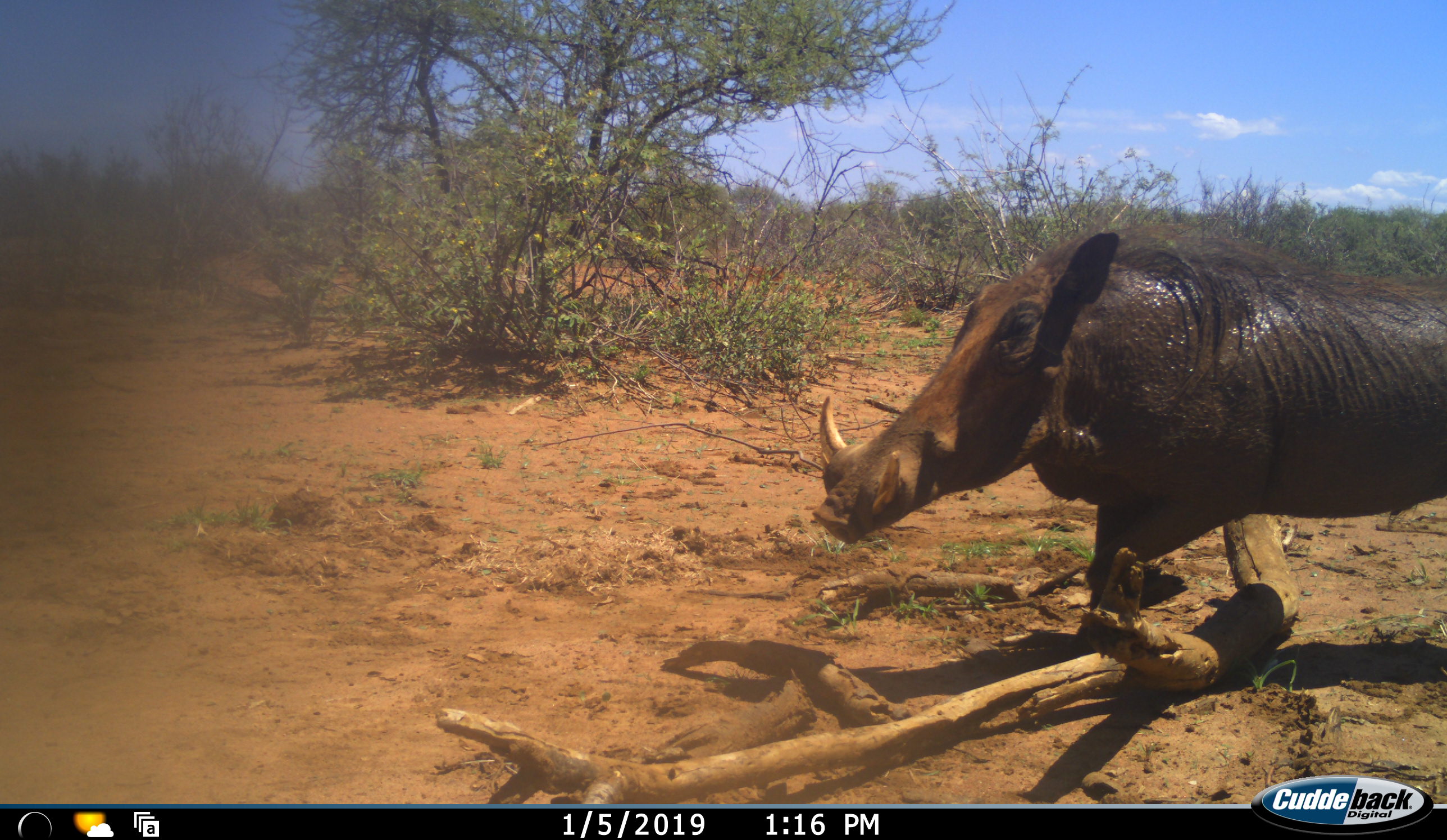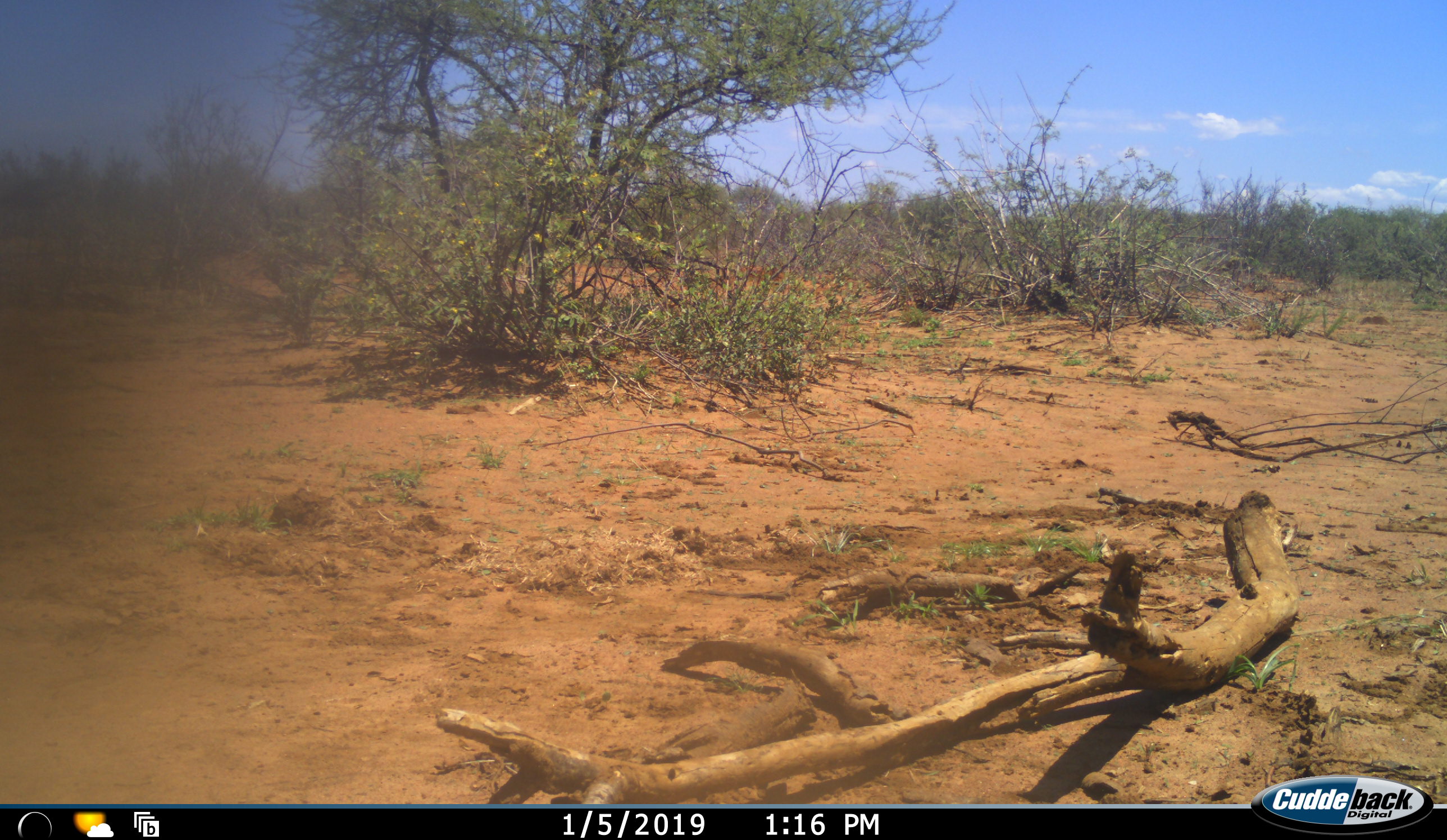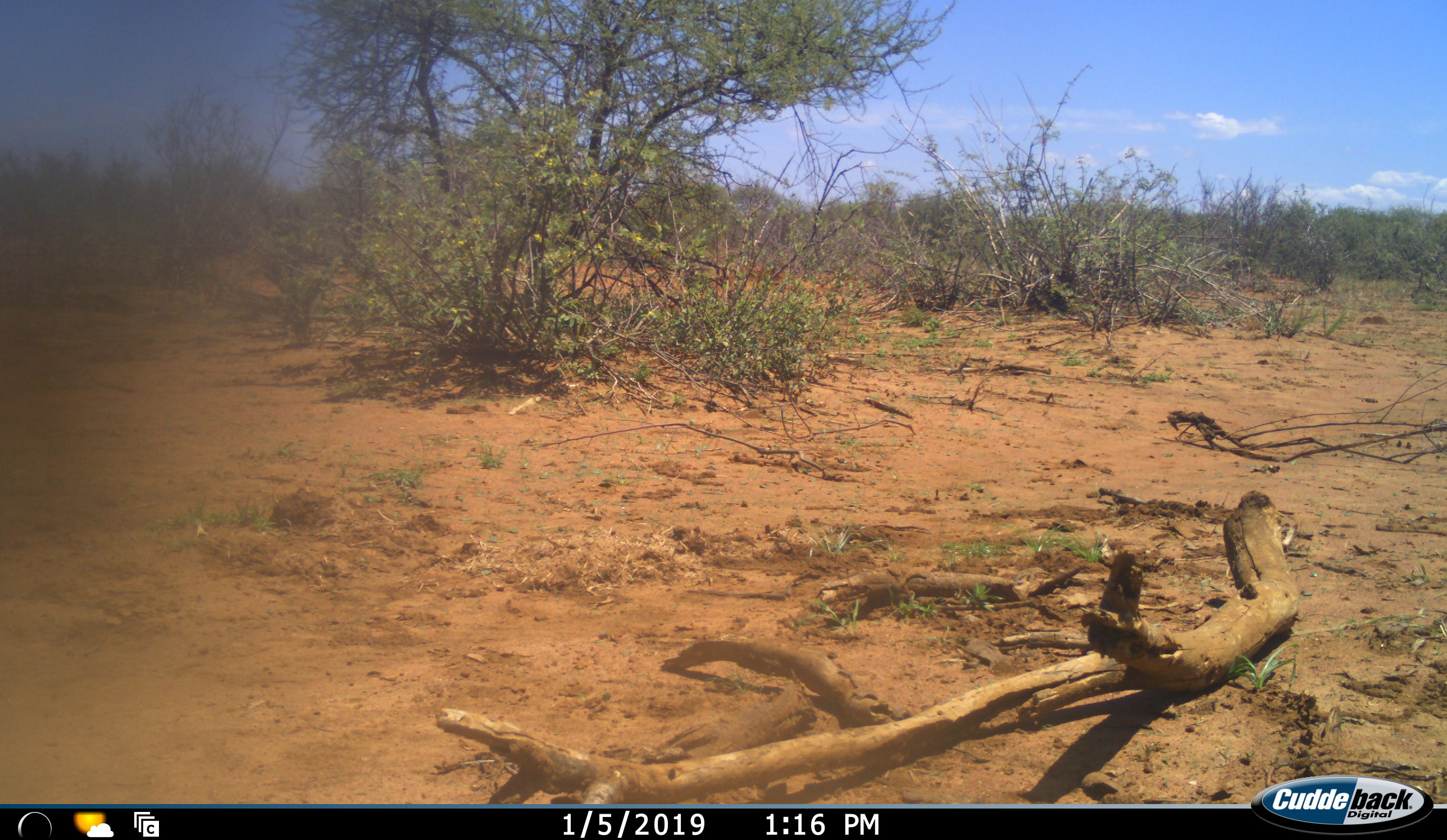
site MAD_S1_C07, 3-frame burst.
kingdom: Animalia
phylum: Chordata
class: Mammalia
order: Artiodactyla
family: Suidae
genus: Phacochoerus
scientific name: Phacochoerus africanus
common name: warthog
Warthog (Phacochoerus africanus), count 1. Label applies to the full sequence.